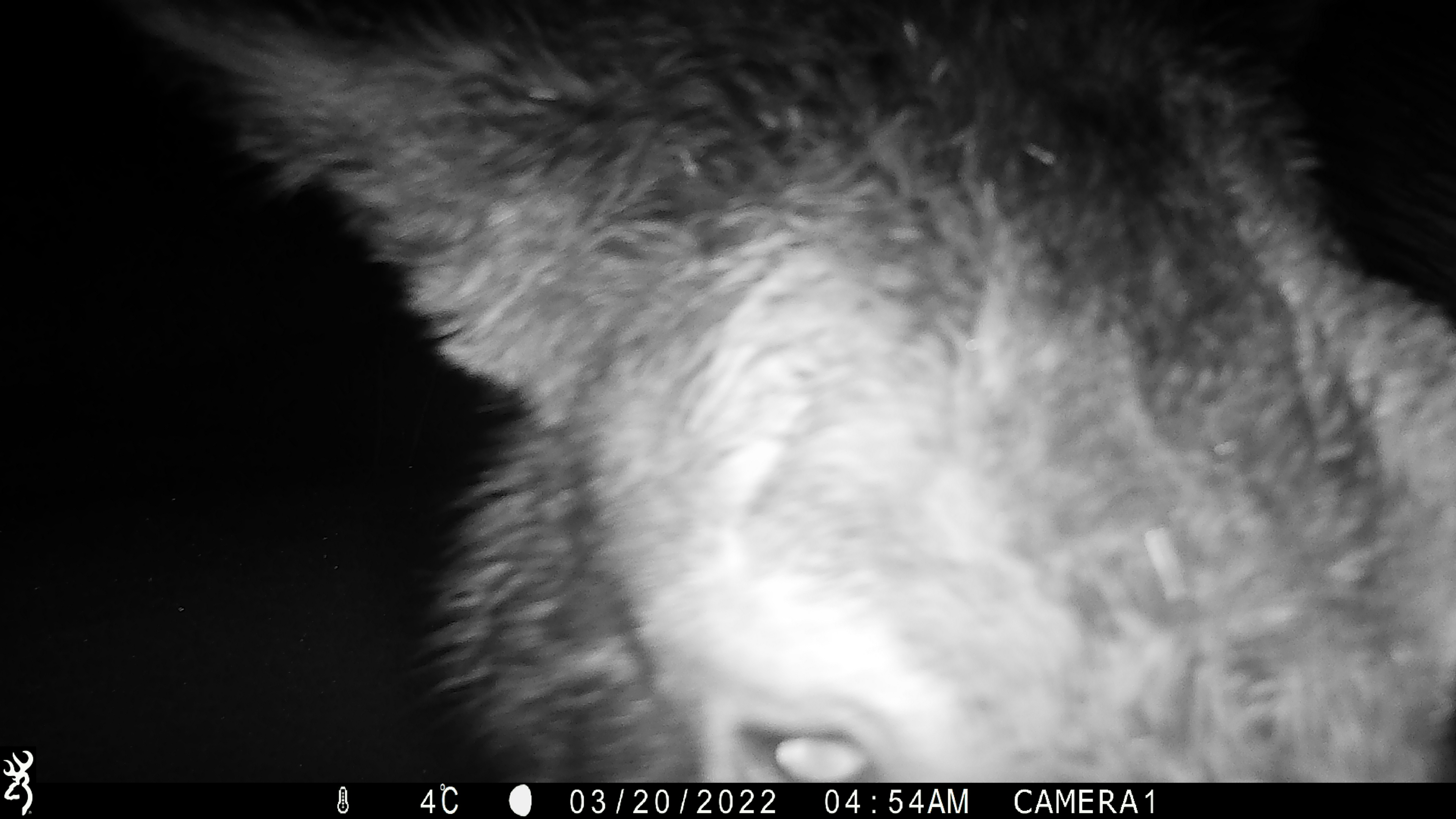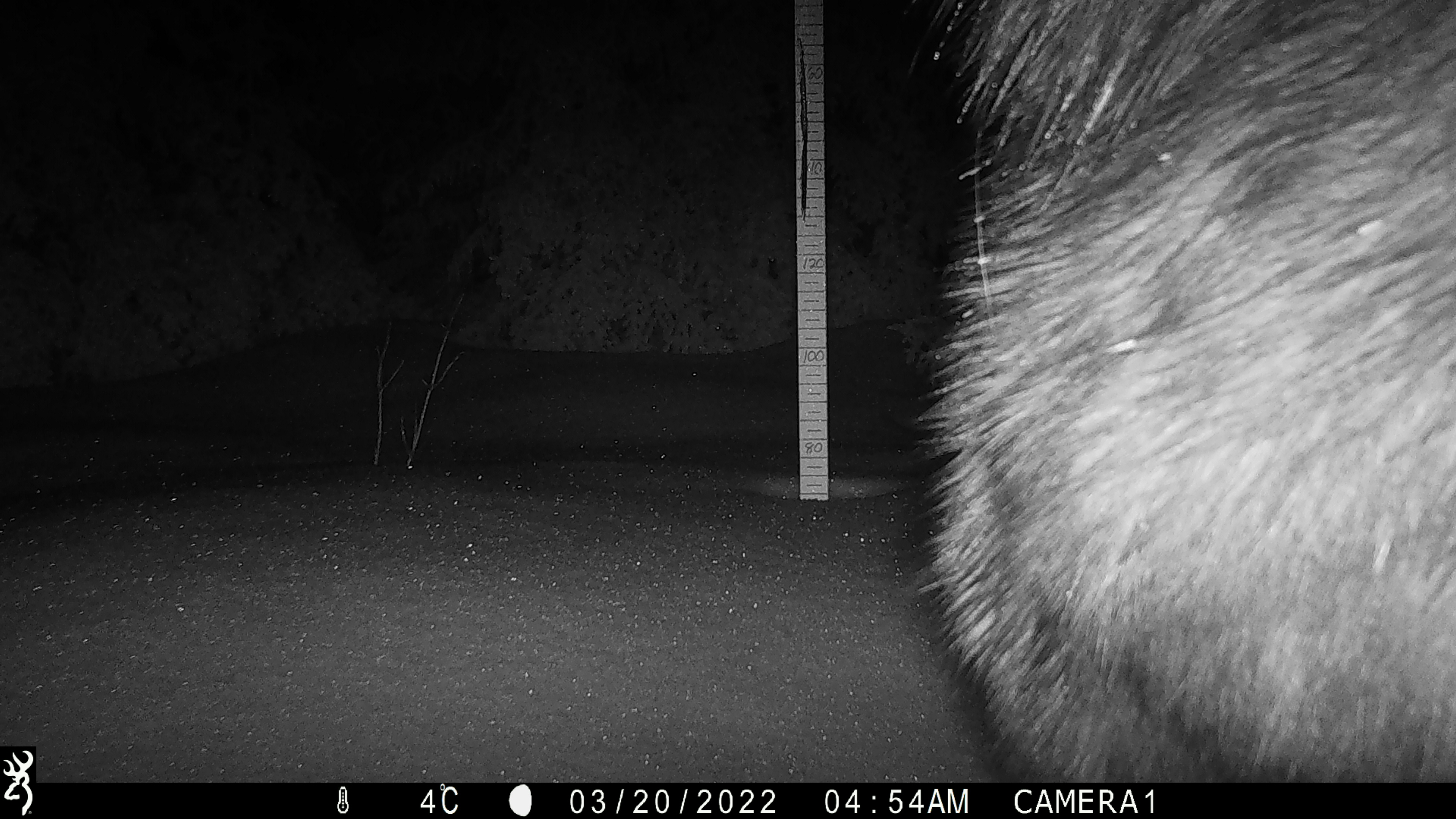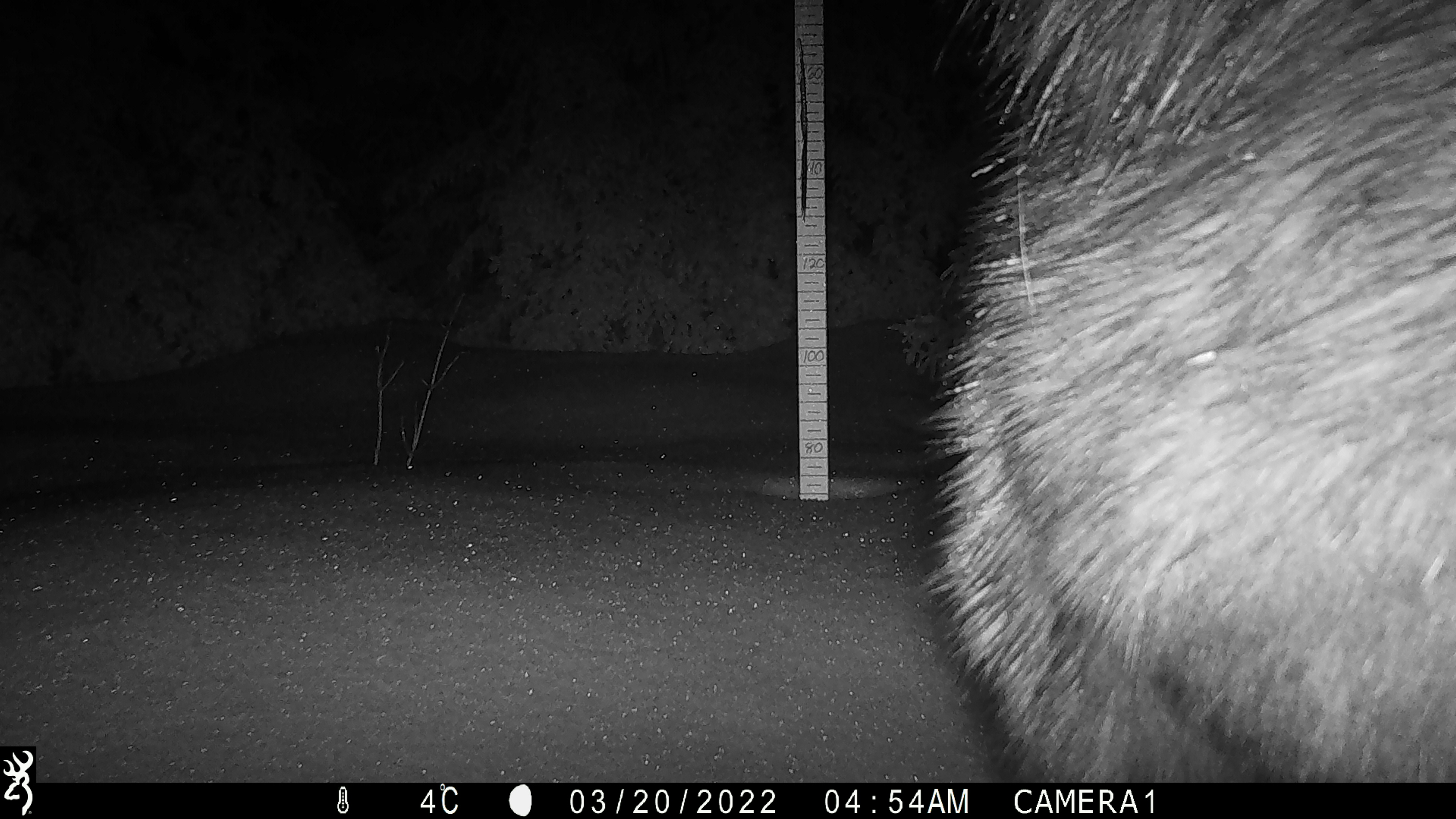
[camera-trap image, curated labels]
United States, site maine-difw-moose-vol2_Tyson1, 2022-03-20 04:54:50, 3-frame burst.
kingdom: Animalia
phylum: Chordata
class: Mammalia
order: Artiodactyla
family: Cervidae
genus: Alces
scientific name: Alces alces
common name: moose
Moose (Alces alces).